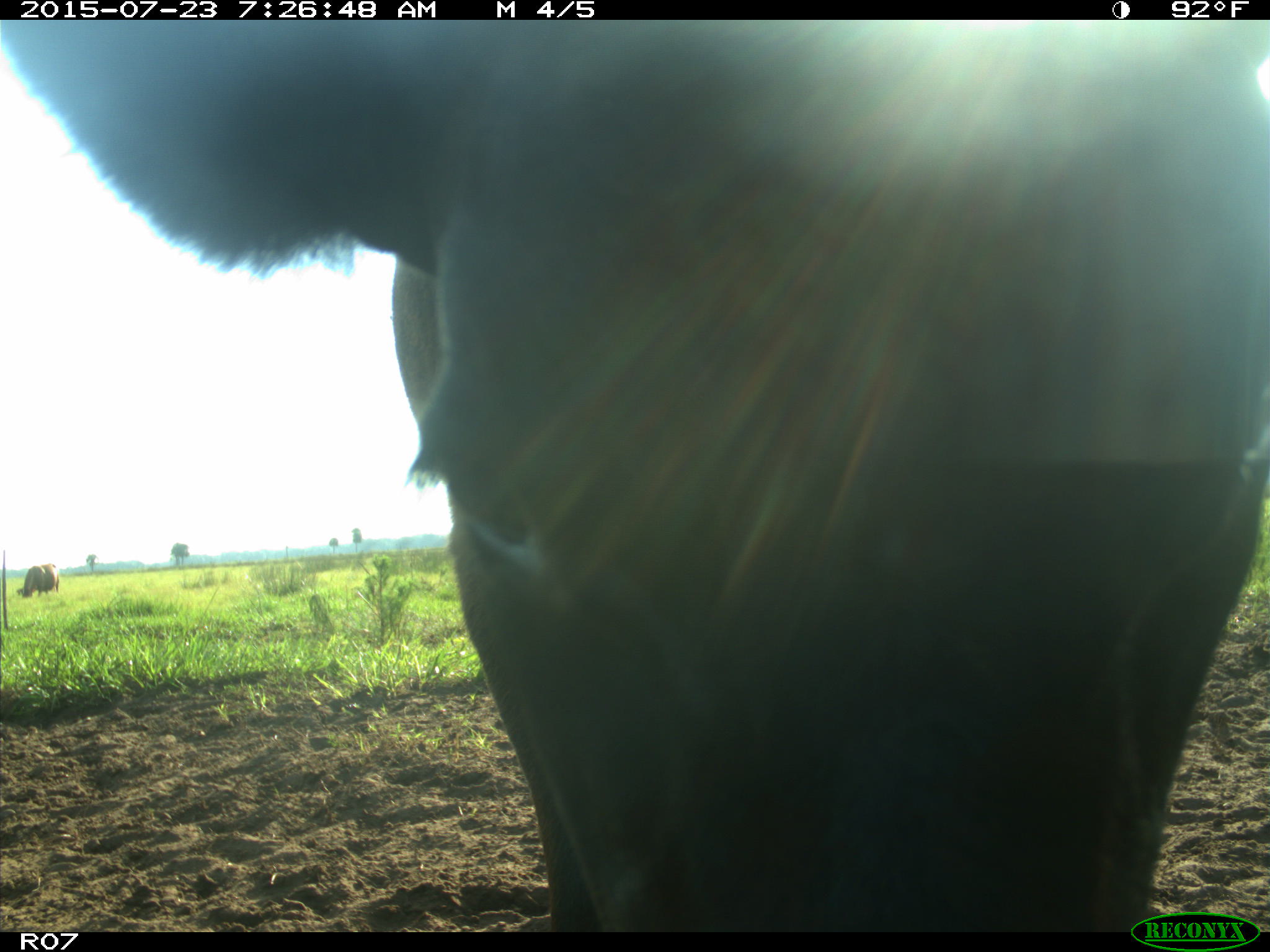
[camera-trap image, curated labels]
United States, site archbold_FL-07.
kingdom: Animalia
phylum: Chordata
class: Mammalia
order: Artiodactyla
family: Bovidae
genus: Bos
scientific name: Bos taurus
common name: domestic cow